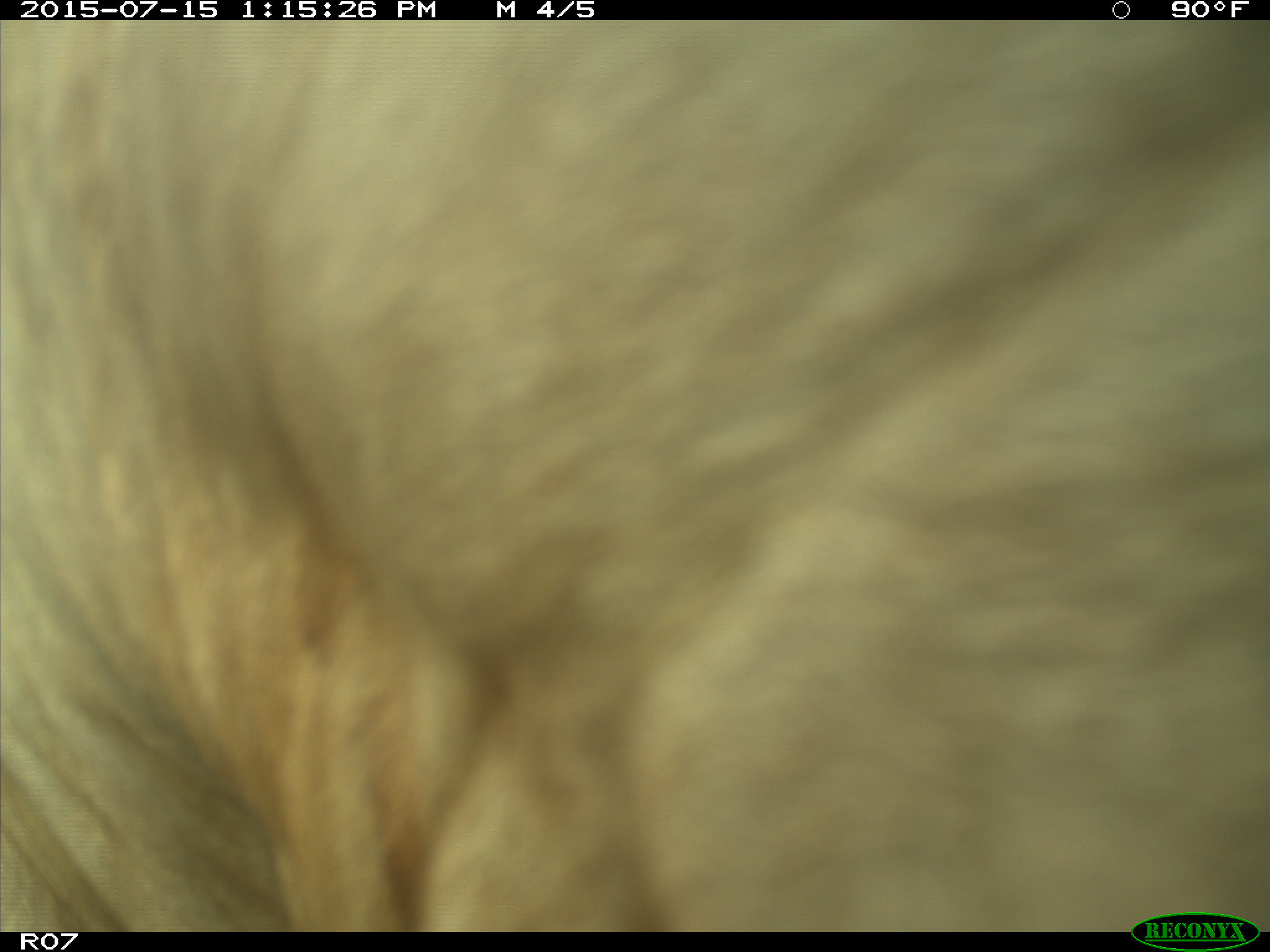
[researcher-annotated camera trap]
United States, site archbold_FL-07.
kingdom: Animalia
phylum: Chordata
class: Mammalia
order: Artiodactyla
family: Bovidae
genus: Bos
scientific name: Bos taurus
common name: domestic cow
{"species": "Bos taurus (domestic cow)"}